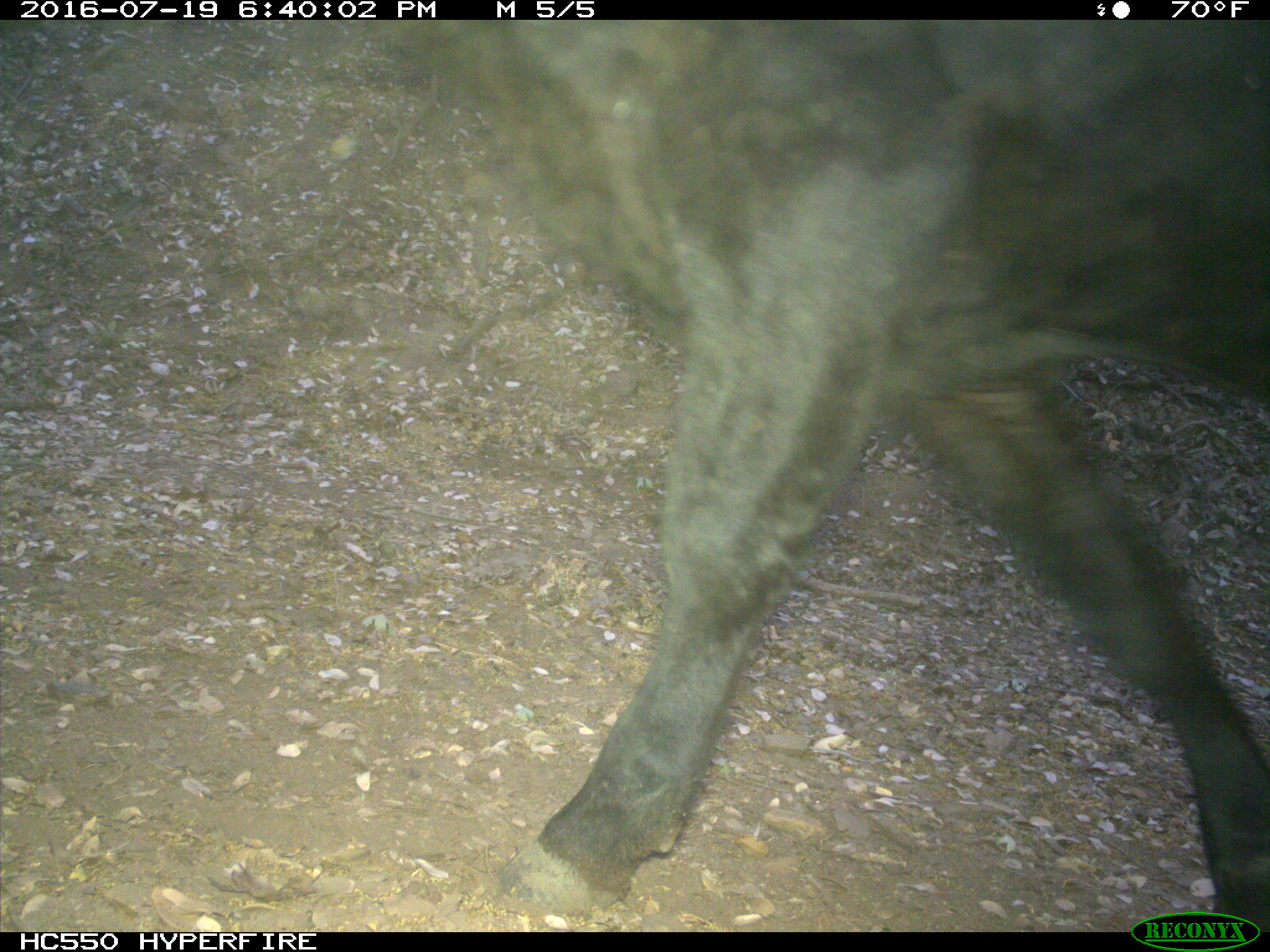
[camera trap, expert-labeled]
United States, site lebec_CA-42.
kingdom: Animalia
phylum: Chordata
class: Mammalia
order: Artiodactyla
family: Bovidae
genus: Bos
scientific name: Bos taurus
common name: domestic cow